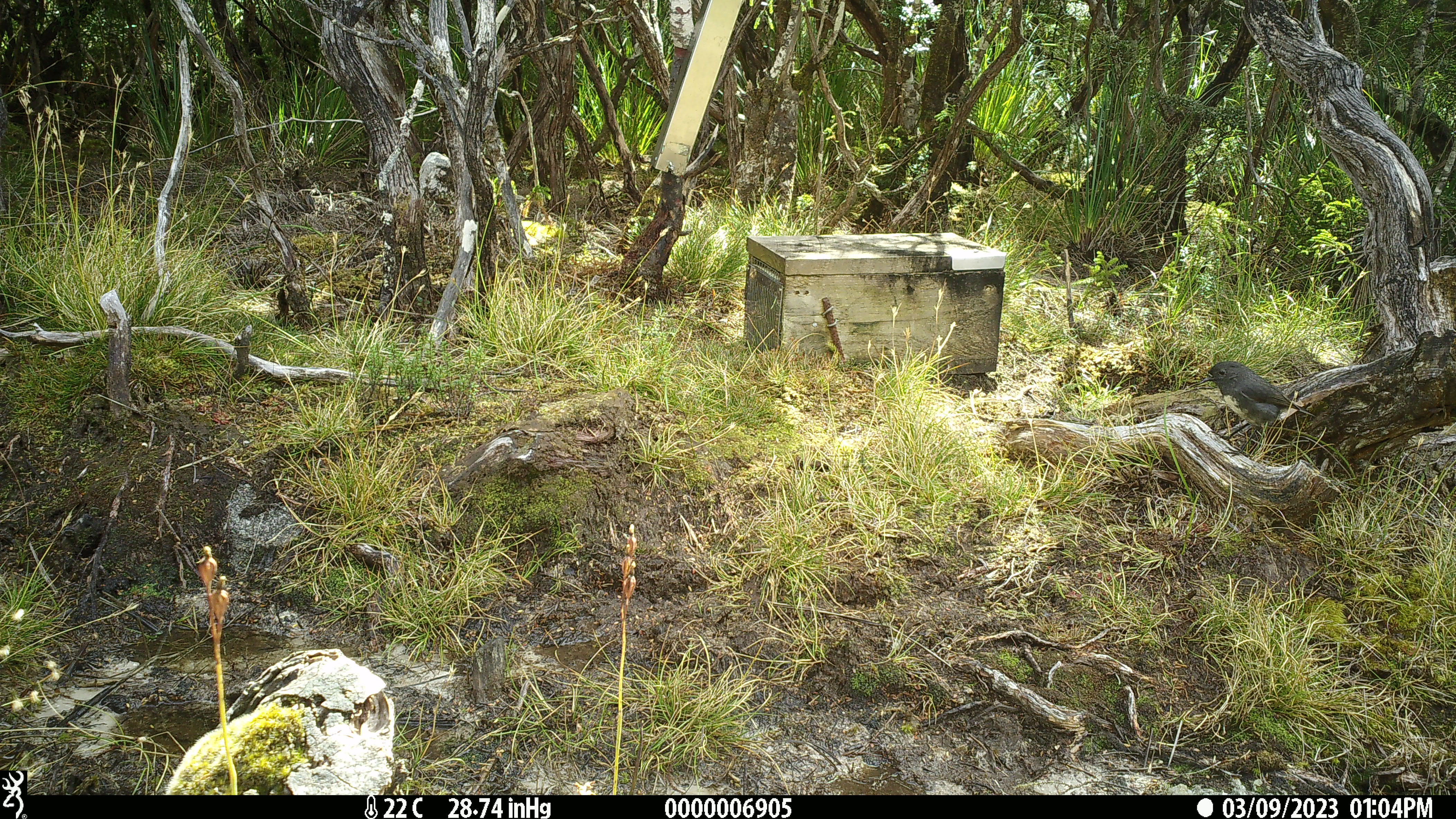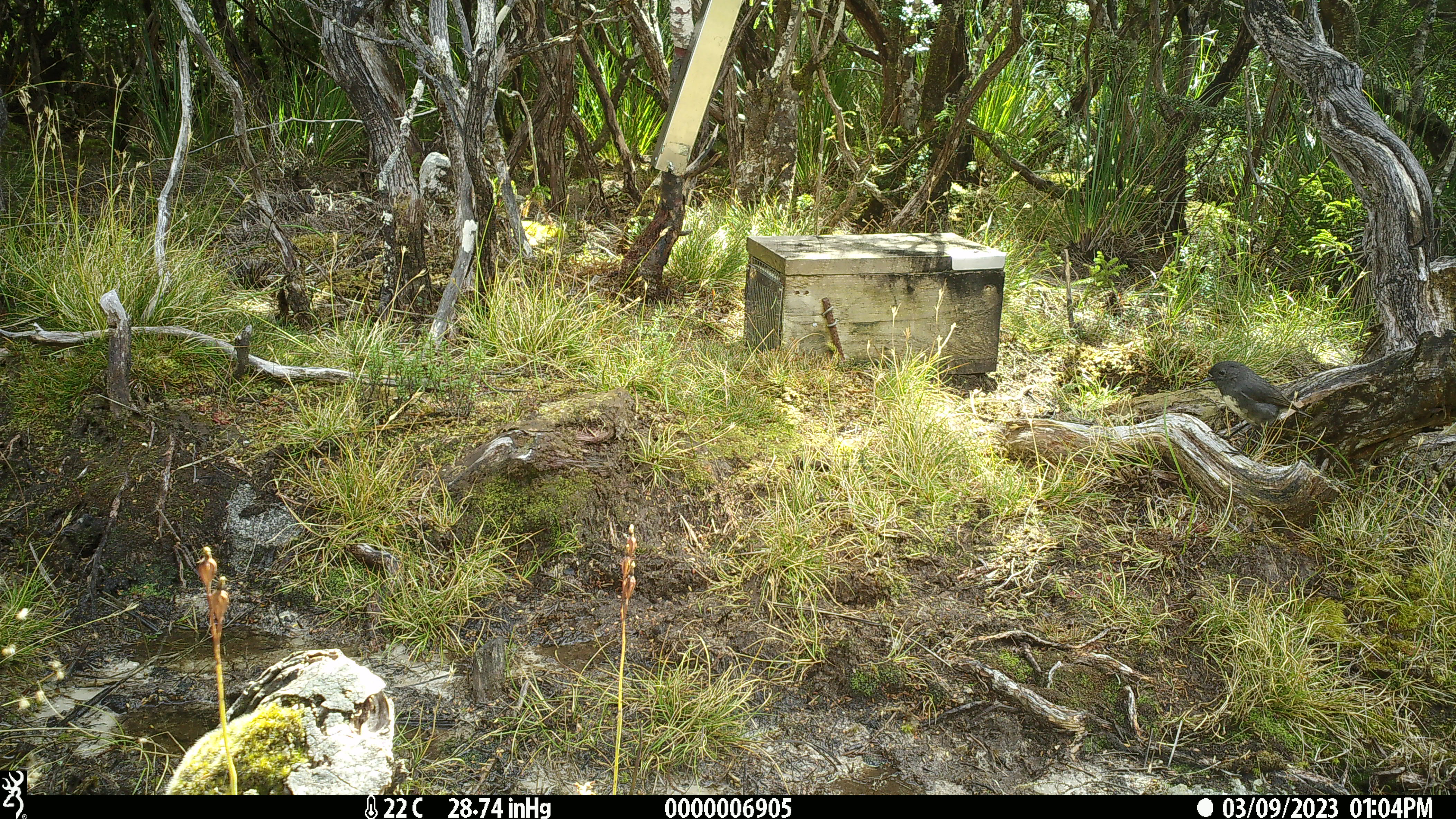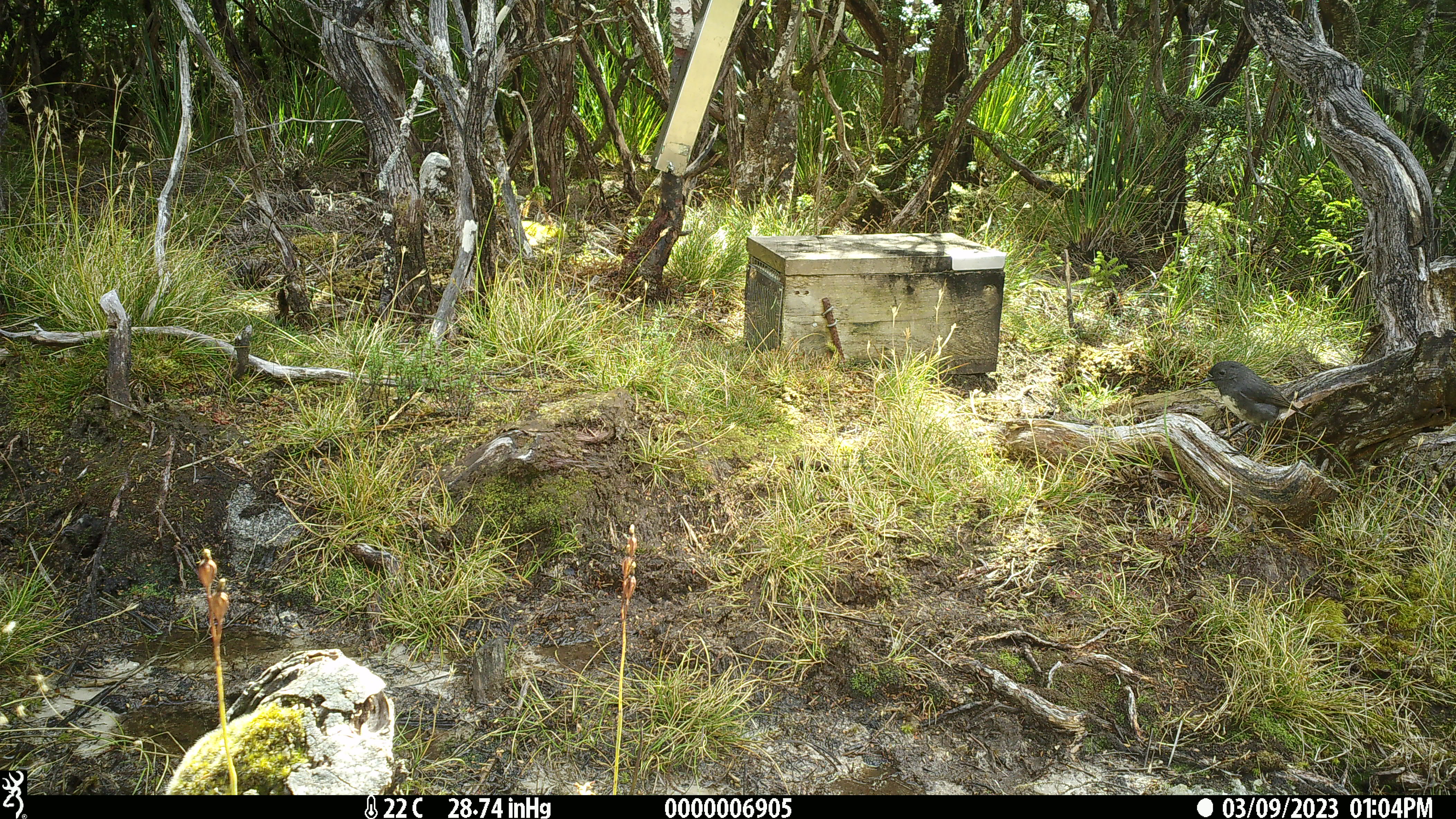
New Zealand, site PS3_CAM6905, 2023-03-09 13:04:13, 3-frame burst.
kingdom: Animalia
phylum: Chordata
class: Aves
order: Passeriformes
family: Petroicidae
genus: Petroica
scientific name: Petroica australis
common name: new zealand robin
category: robin